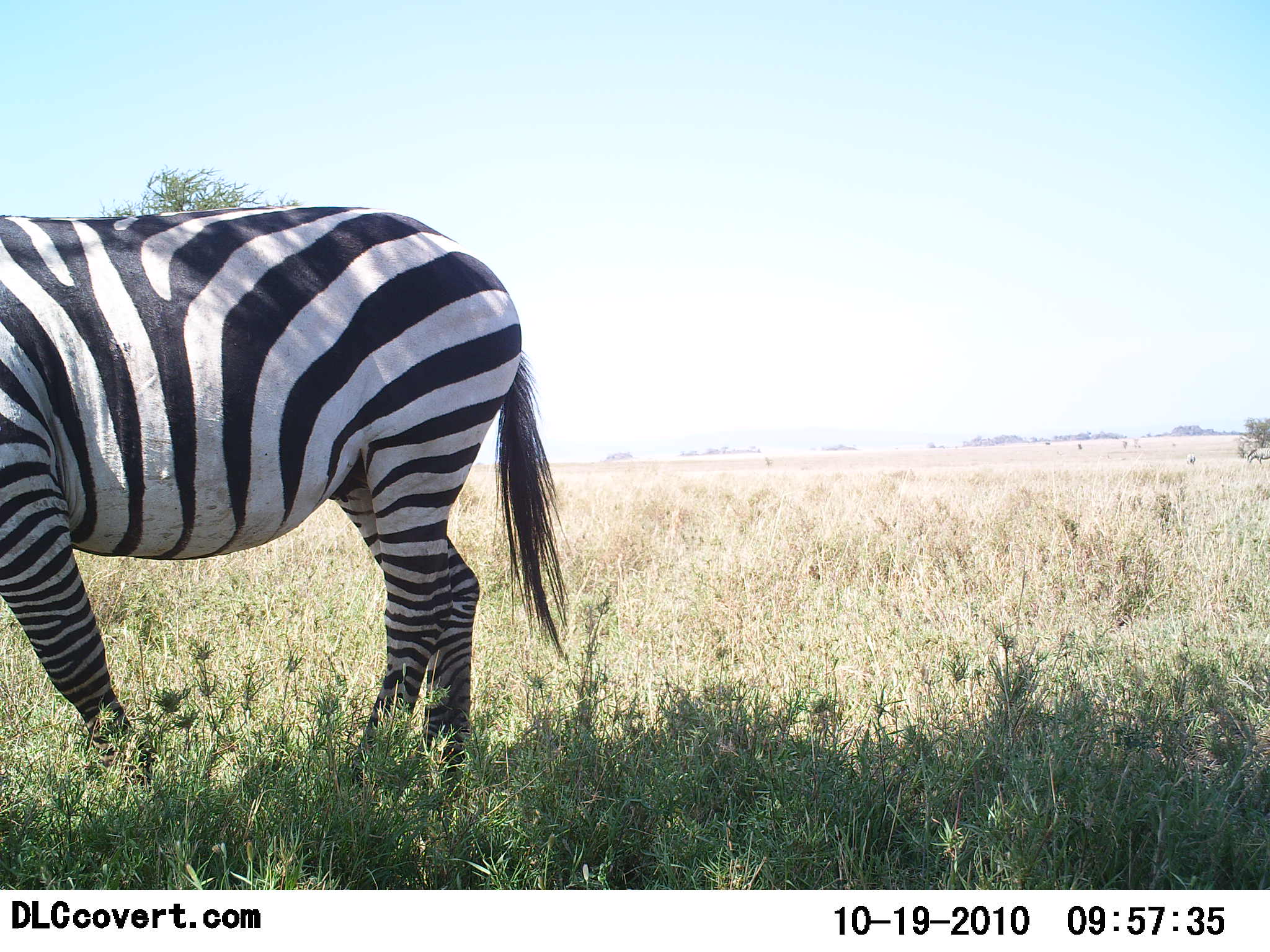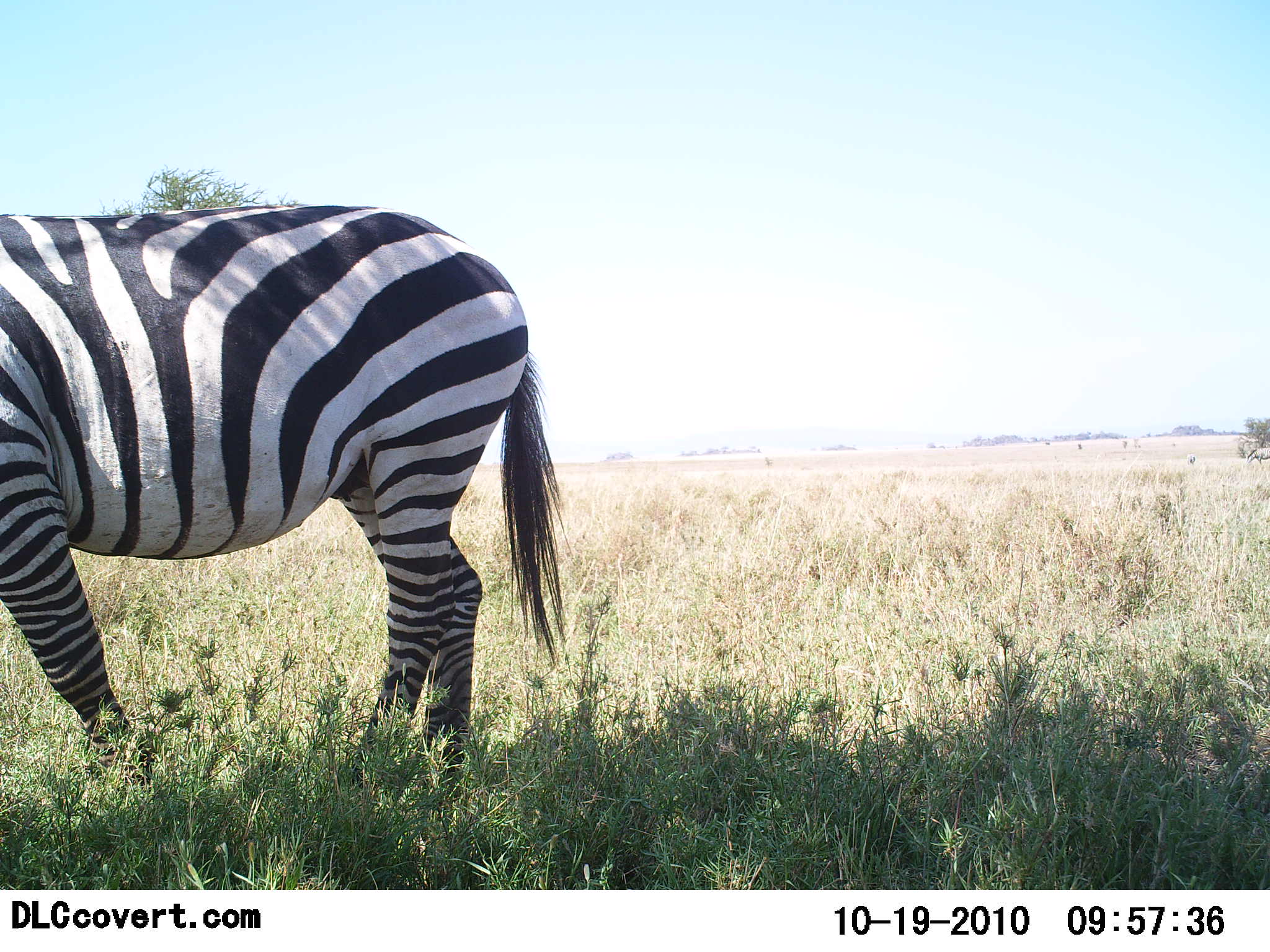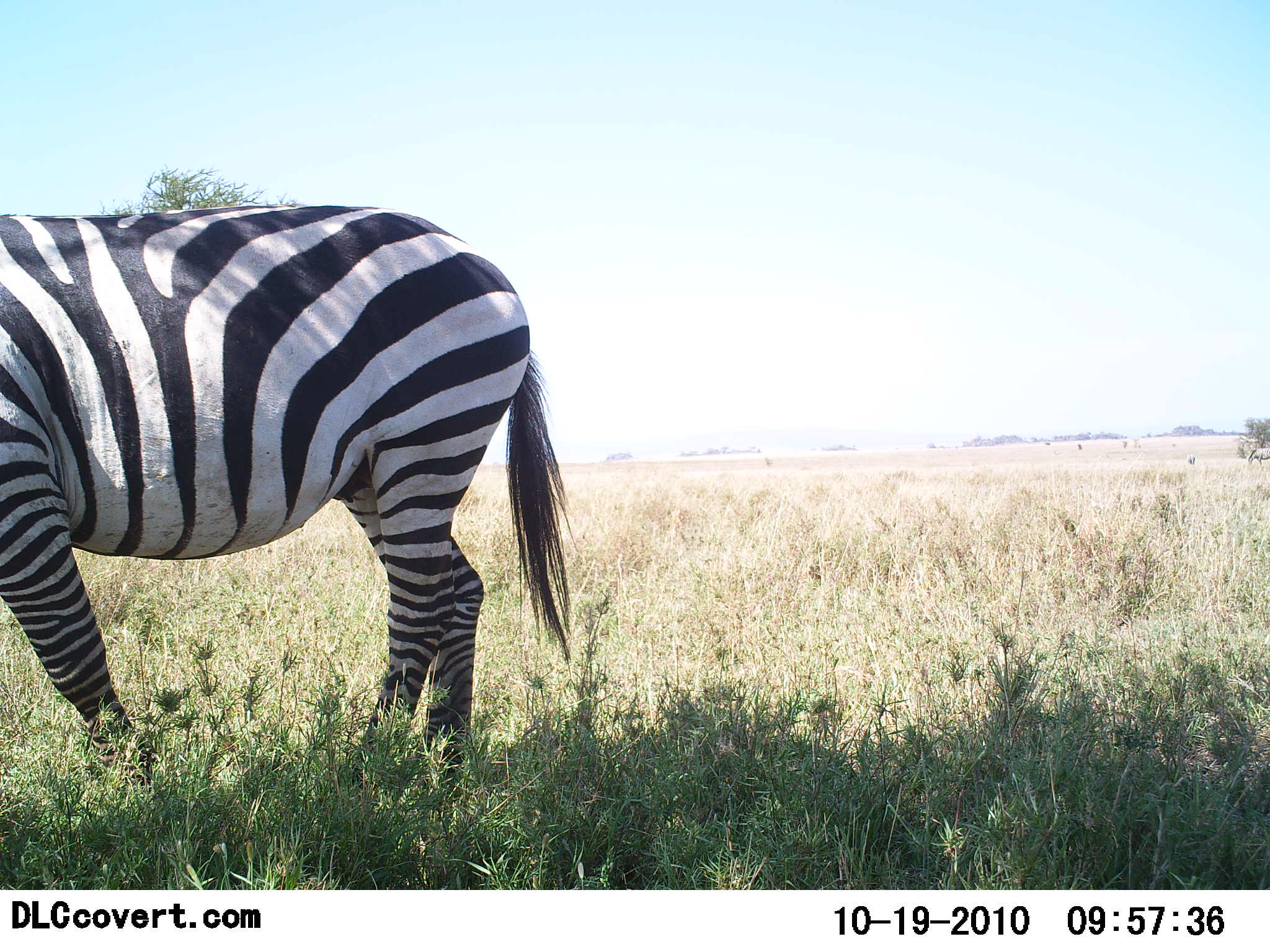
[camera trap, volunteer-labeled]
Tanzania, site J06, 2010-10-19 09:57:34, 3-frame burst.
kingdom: Animalia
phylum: Chordata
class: Mammalia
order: Perissodactyla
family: Equidae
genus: Equus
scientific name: Equus quagga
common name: plains zebra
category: zebra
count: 1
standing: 73%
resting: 0%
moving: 27%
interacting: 0%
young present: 0%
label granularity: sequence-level